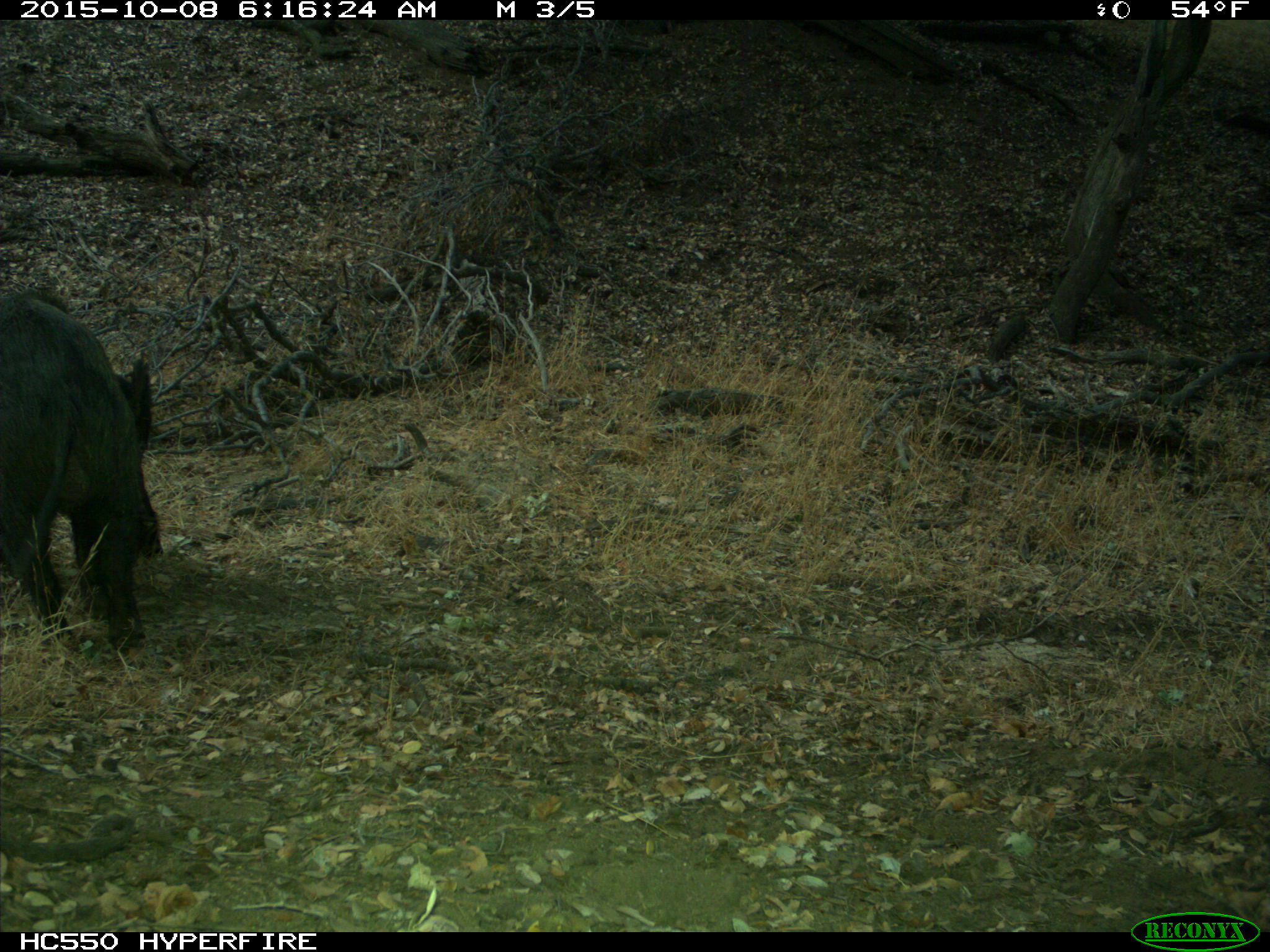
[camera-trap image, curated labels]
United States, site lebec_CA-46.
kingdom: Animalia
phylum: Chordata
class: Mammalia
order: Artiodactyla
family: Suidae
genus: Sus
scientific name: Sus scrofa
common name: wild boar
Sus scrofa (wild boar).